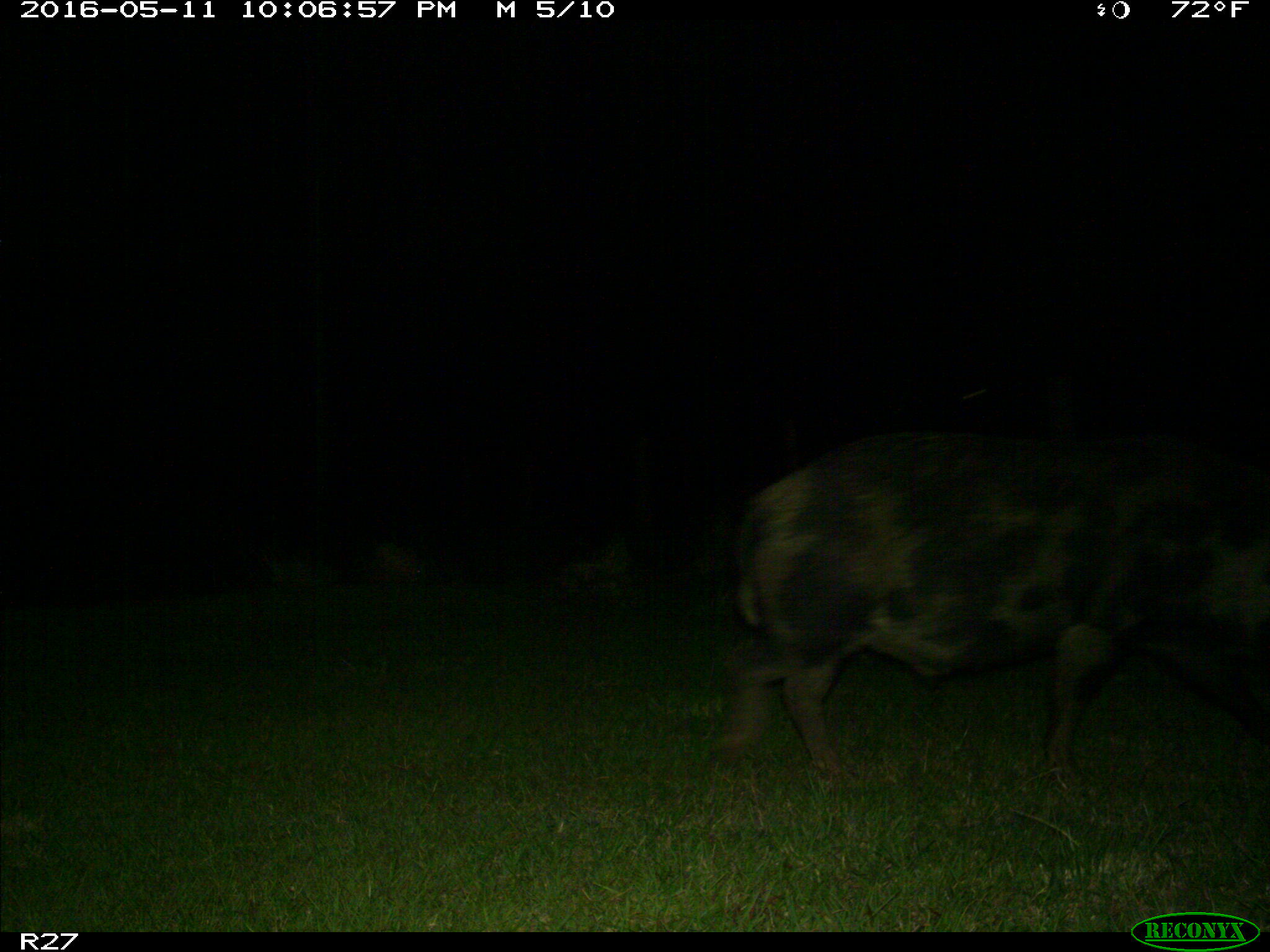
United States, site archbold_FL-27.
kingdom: Animalia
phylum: Chordata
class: Mammalia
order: Artiodactyla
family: Suidae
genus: Sus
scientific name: Sus scrofa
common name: wild boar